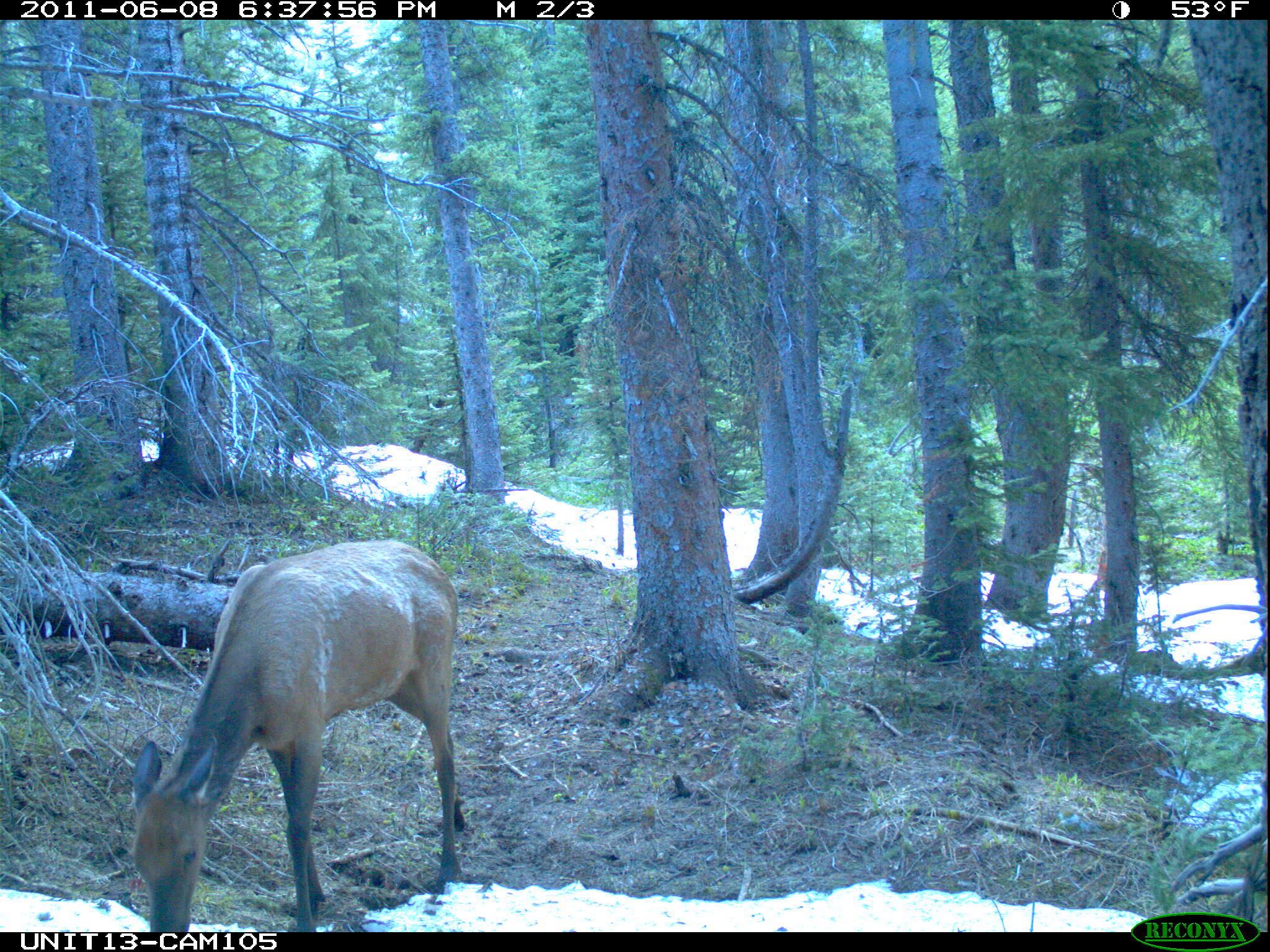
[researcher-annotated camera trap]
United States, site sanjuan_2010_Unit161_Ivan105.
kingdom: Animalia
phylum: Chordata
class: Mammalia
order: Artiodactyla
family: Cervidae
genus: Cervus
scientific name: Cervus elaphus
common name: red deer